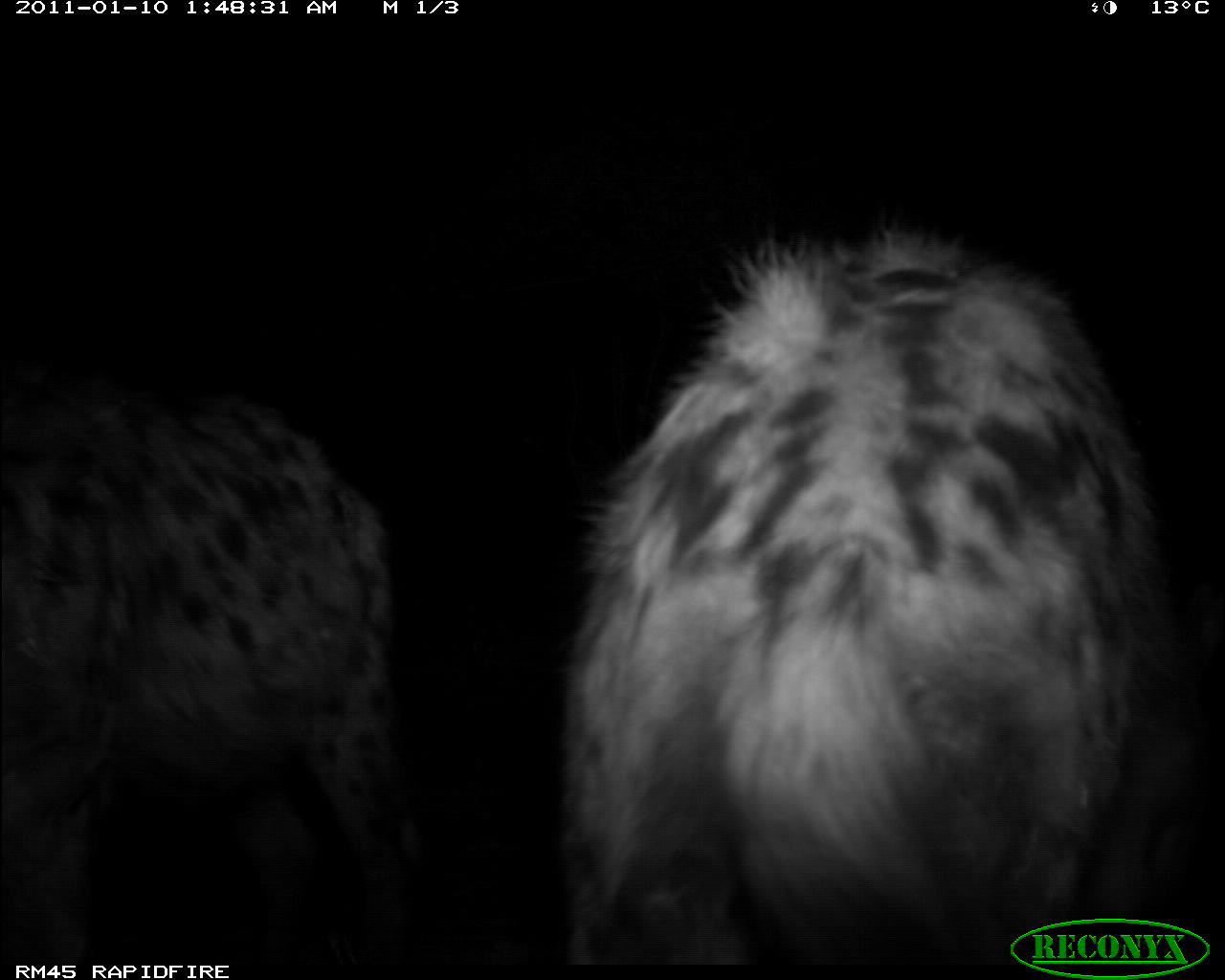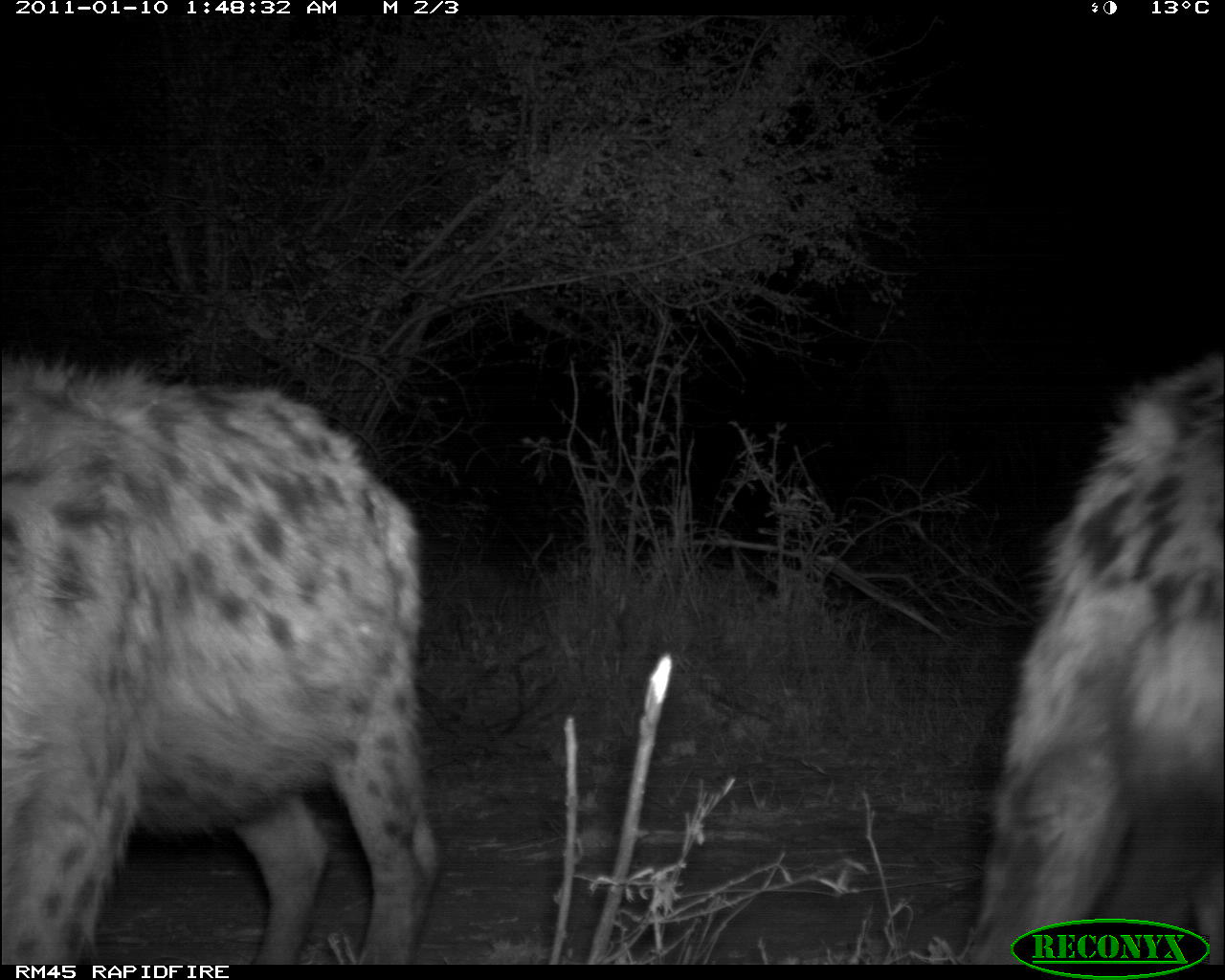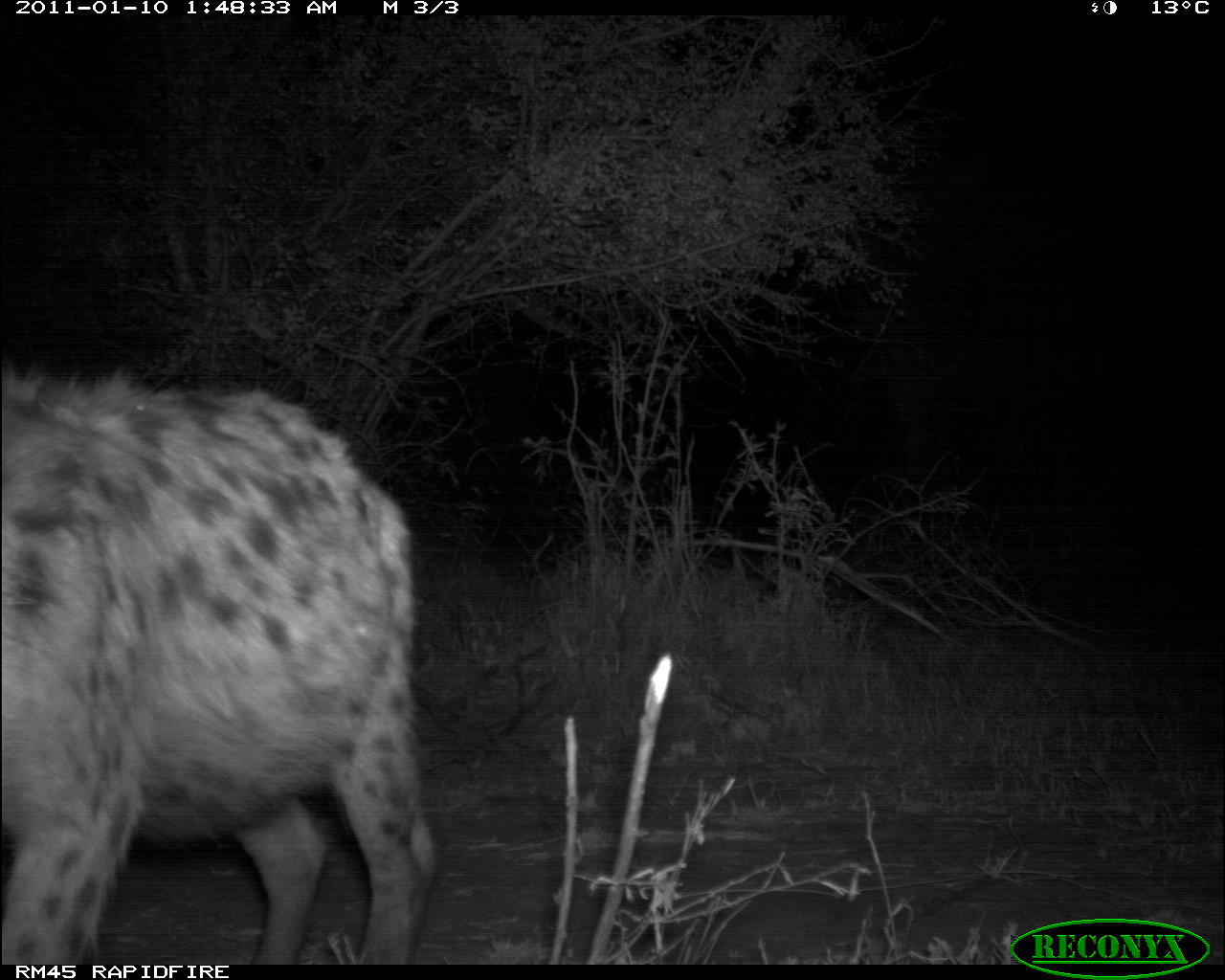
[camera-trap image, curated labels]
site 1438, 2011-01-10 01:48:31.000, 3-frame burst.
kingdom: Animalia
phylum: Chordata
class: Mammalia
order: Carnivora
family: Hyaenidae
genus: Crocuta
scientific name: Crocuta crocuta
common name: spotted hyena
Crocuta crocuta (spotted hyena), count 2.